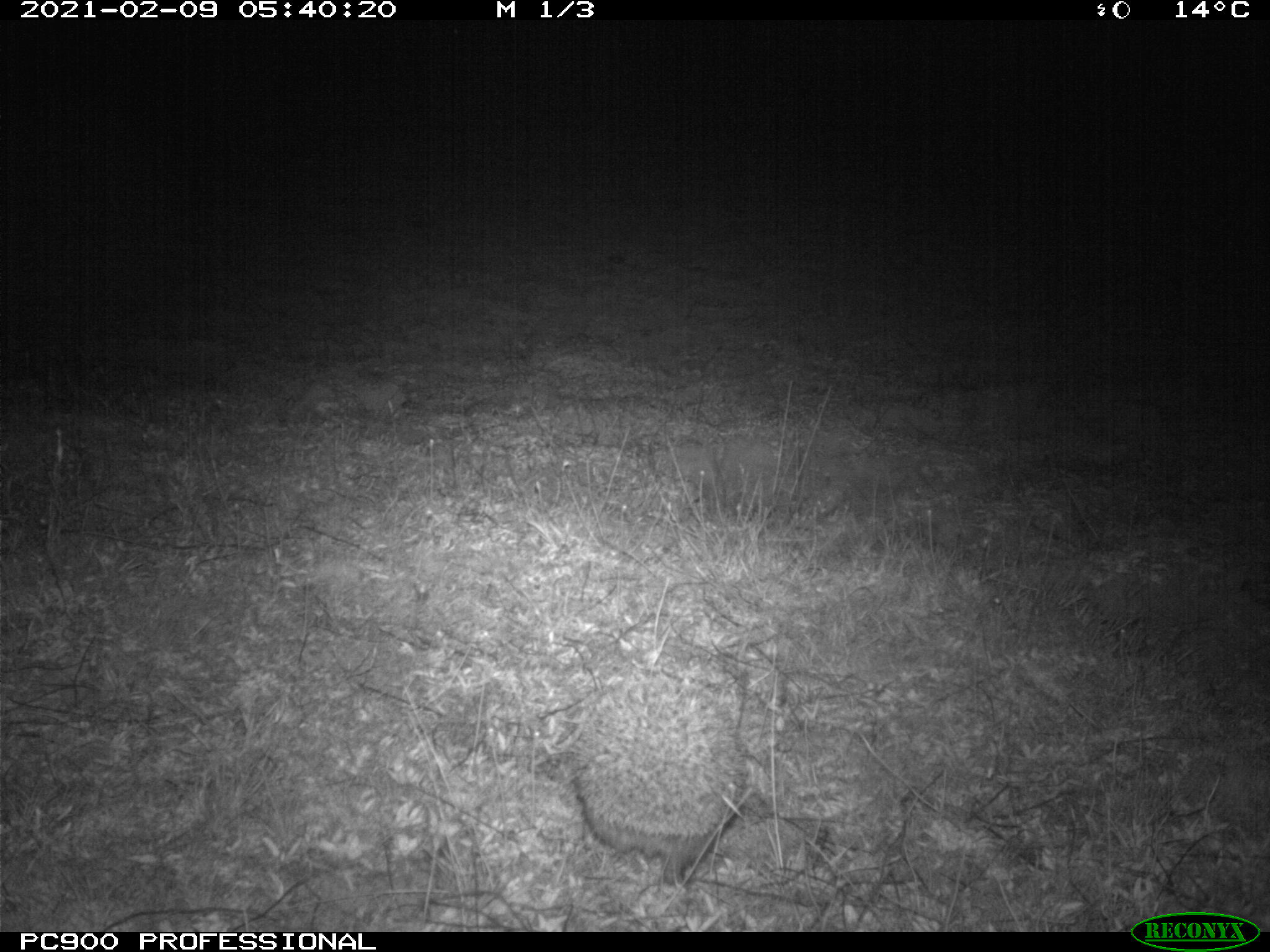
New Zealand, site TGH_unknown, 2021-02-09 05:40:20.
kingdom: Animalia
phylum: Chordata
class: Mammalia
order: Eulipotyphla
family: Erinaceidae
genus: Erinaceus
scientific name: Erinaceus europaeus europaeus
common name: european hedgehog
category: hedgehog